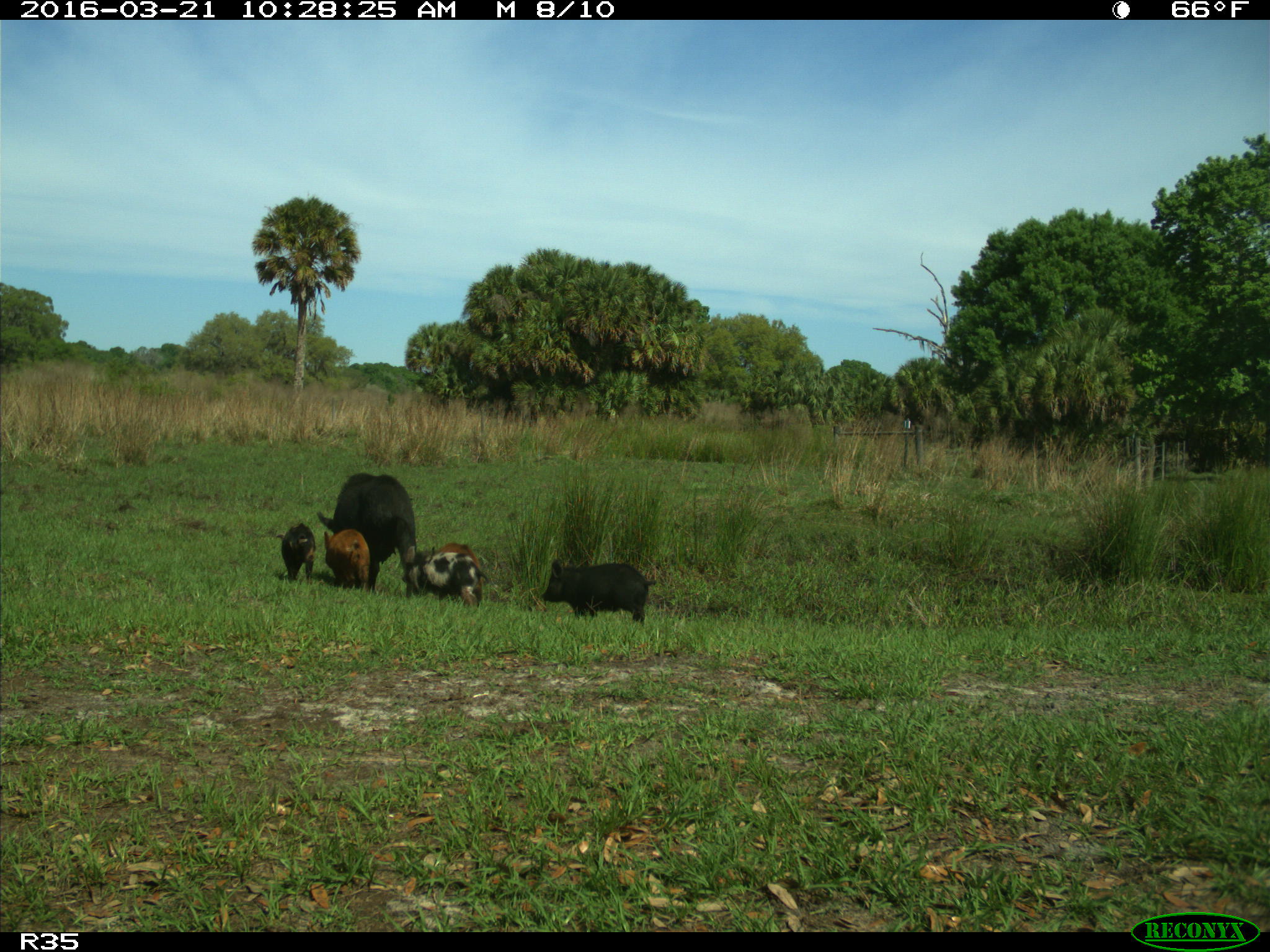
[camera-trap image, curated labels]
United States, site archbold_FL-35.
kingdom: Animalia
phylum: Chordata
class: Mammalia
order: Artiodactyla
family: Suidae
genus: Sus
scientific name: Sus scrofa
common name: wild boar